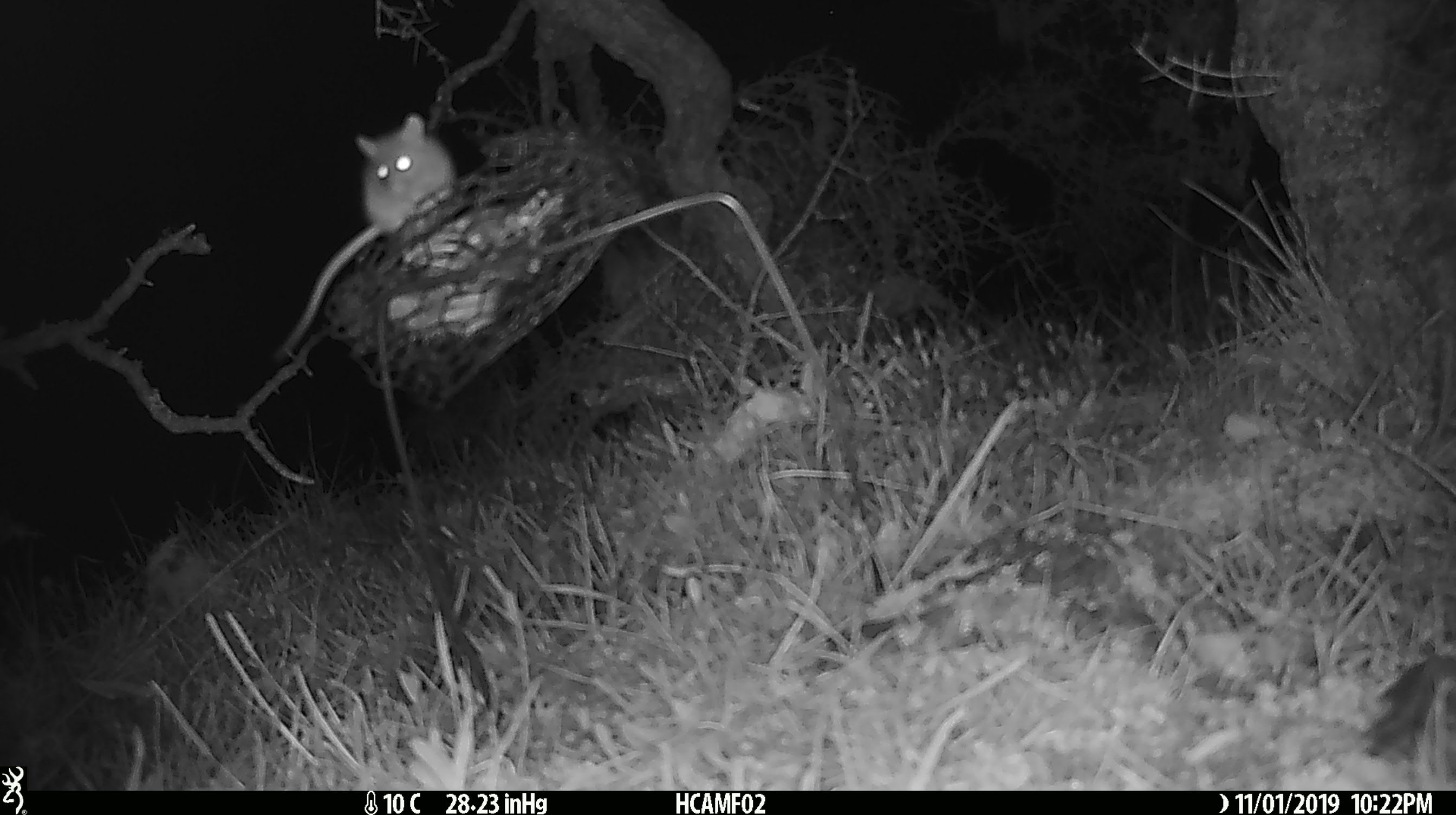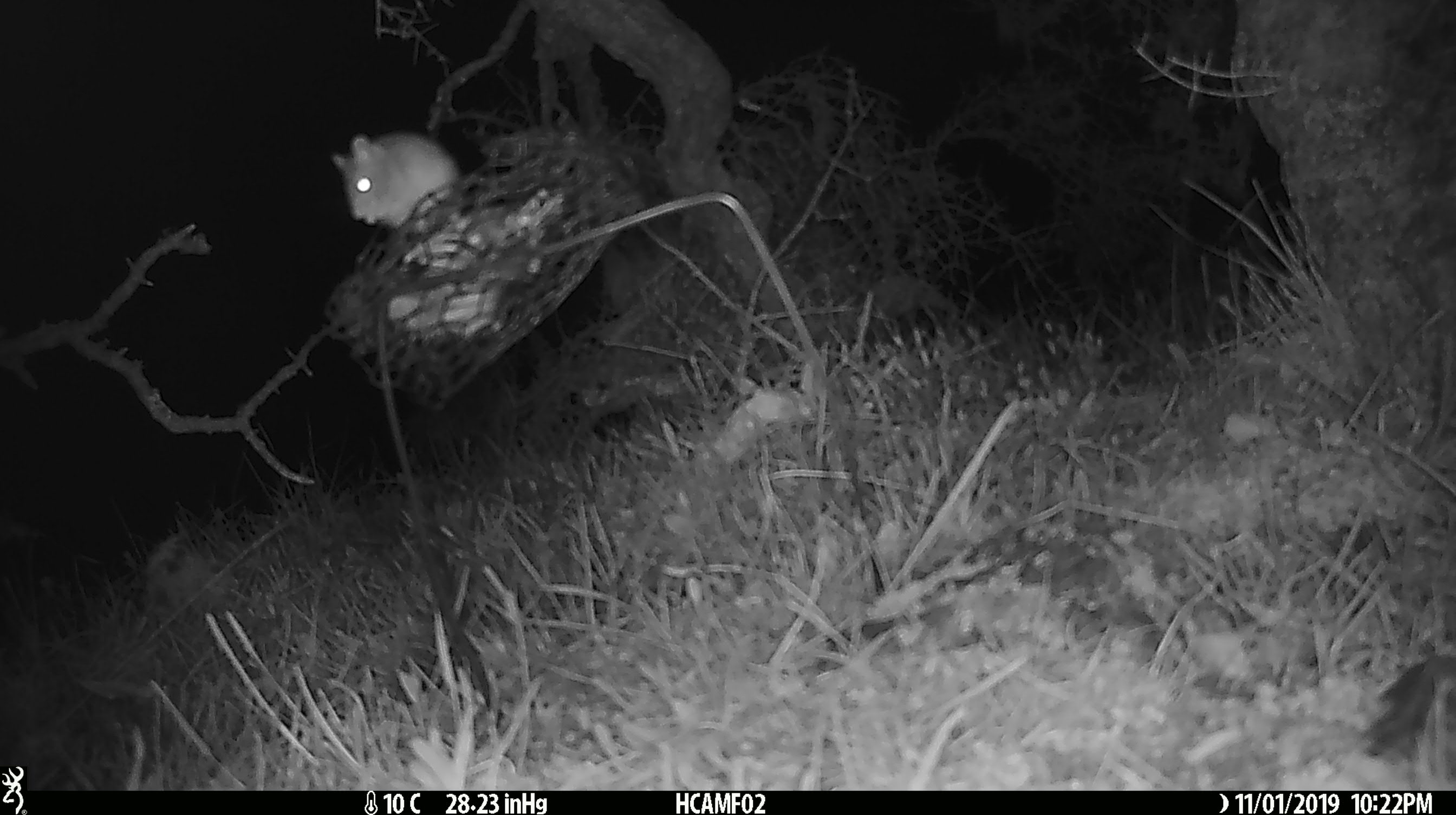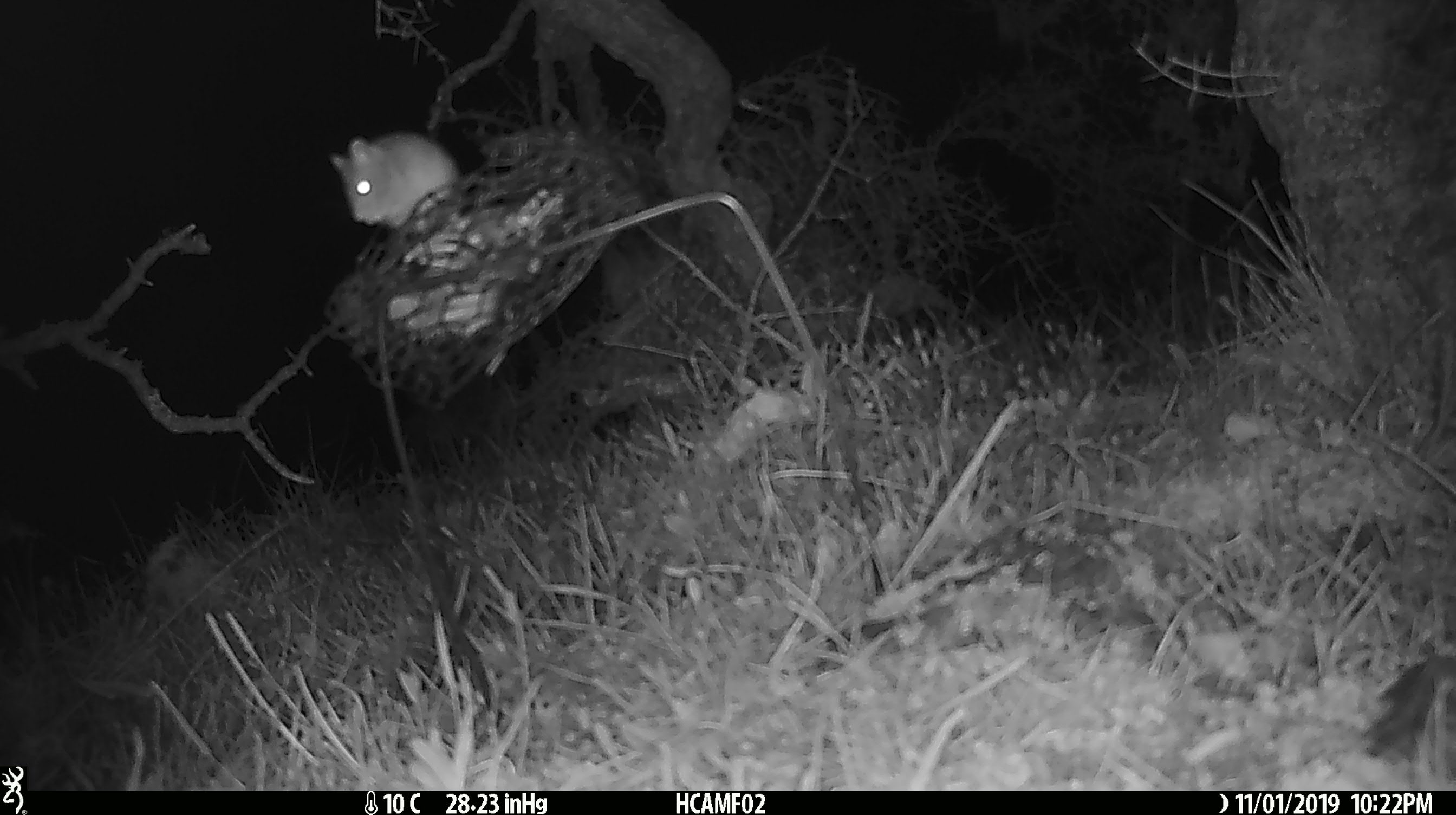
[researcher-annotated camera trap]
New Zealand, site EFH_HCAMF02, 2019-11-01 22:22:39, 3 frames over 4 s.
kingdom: Animalia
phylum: Chordata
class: Mammalia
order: Rodentia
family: Muridae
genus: Mus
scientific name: Mus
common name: mouse